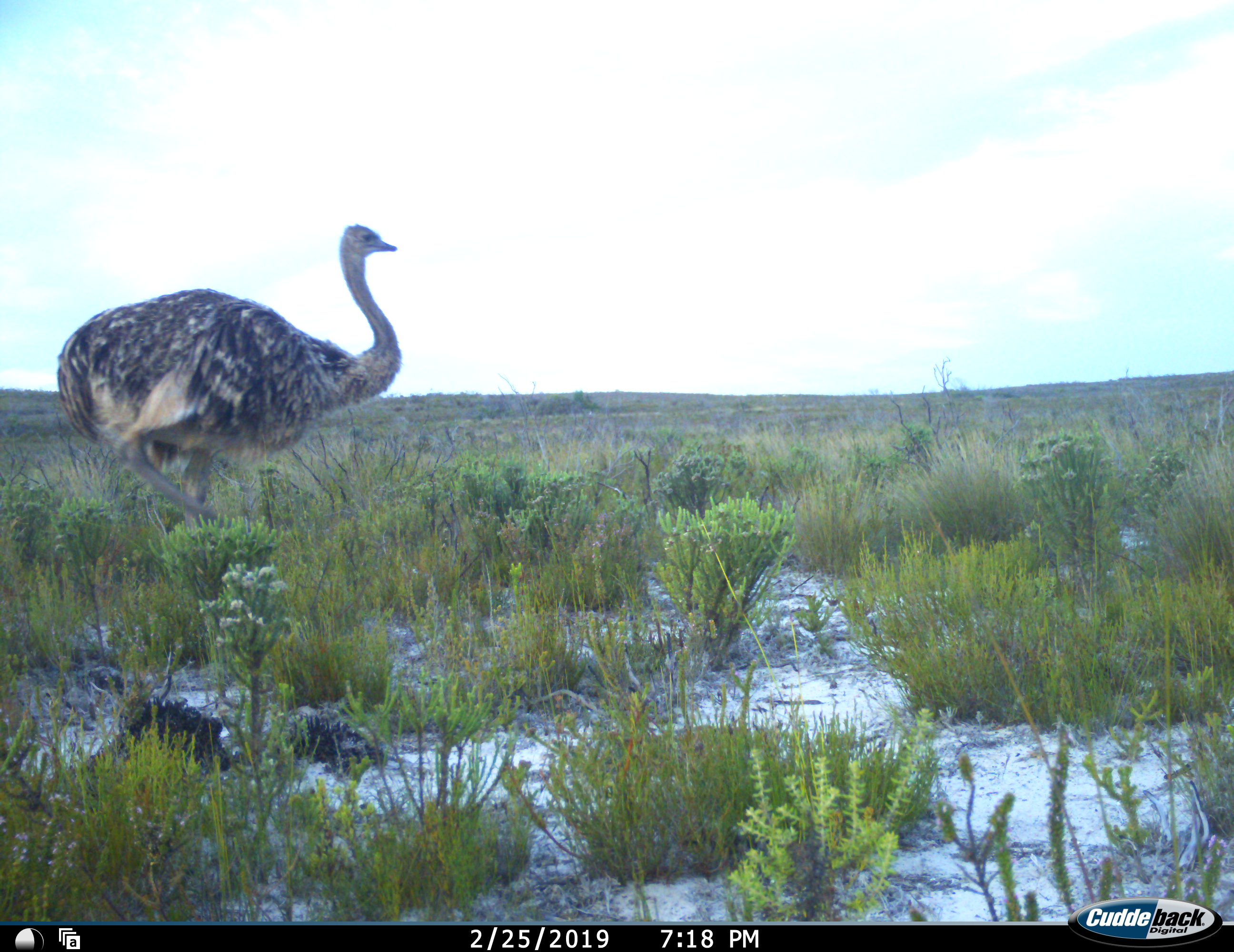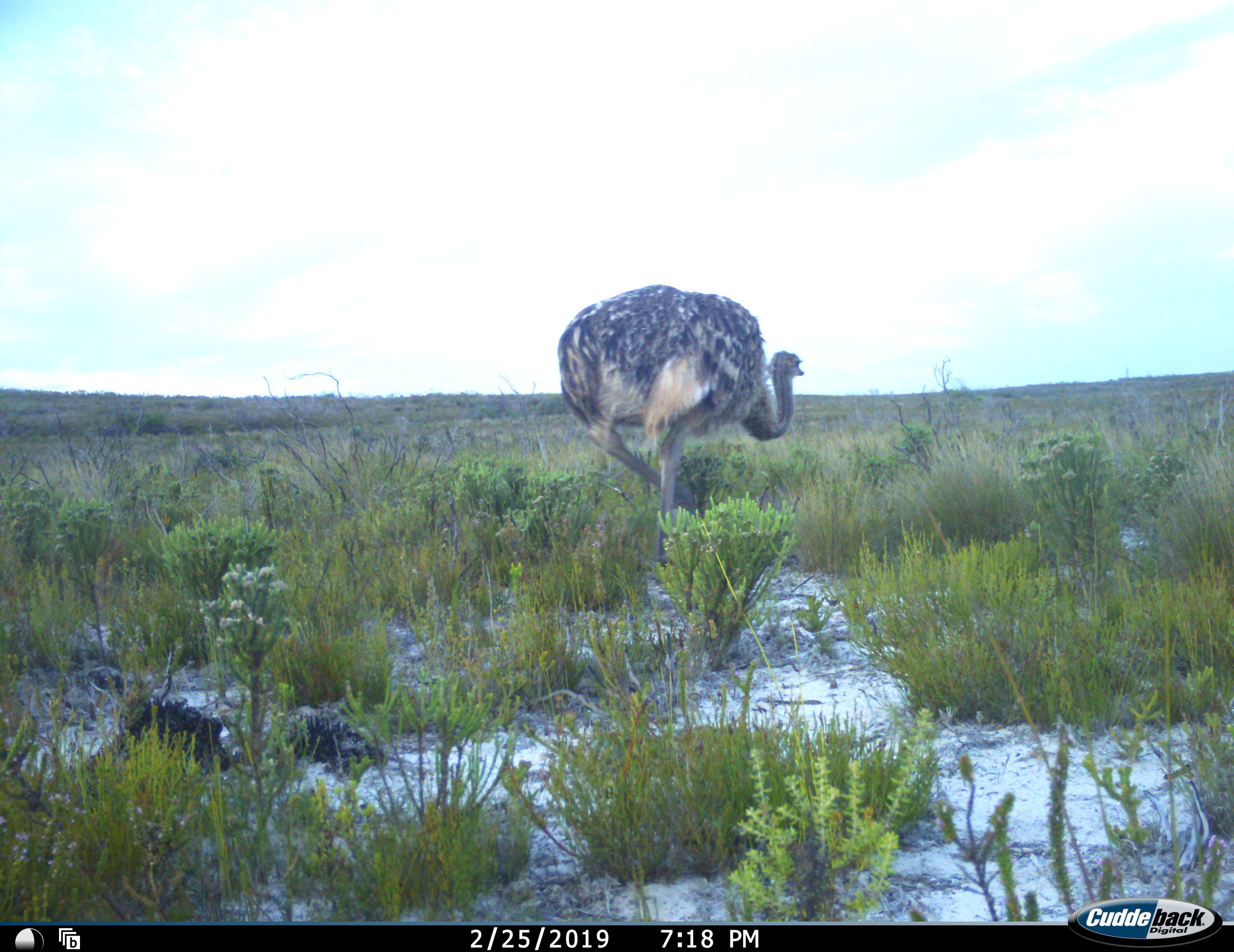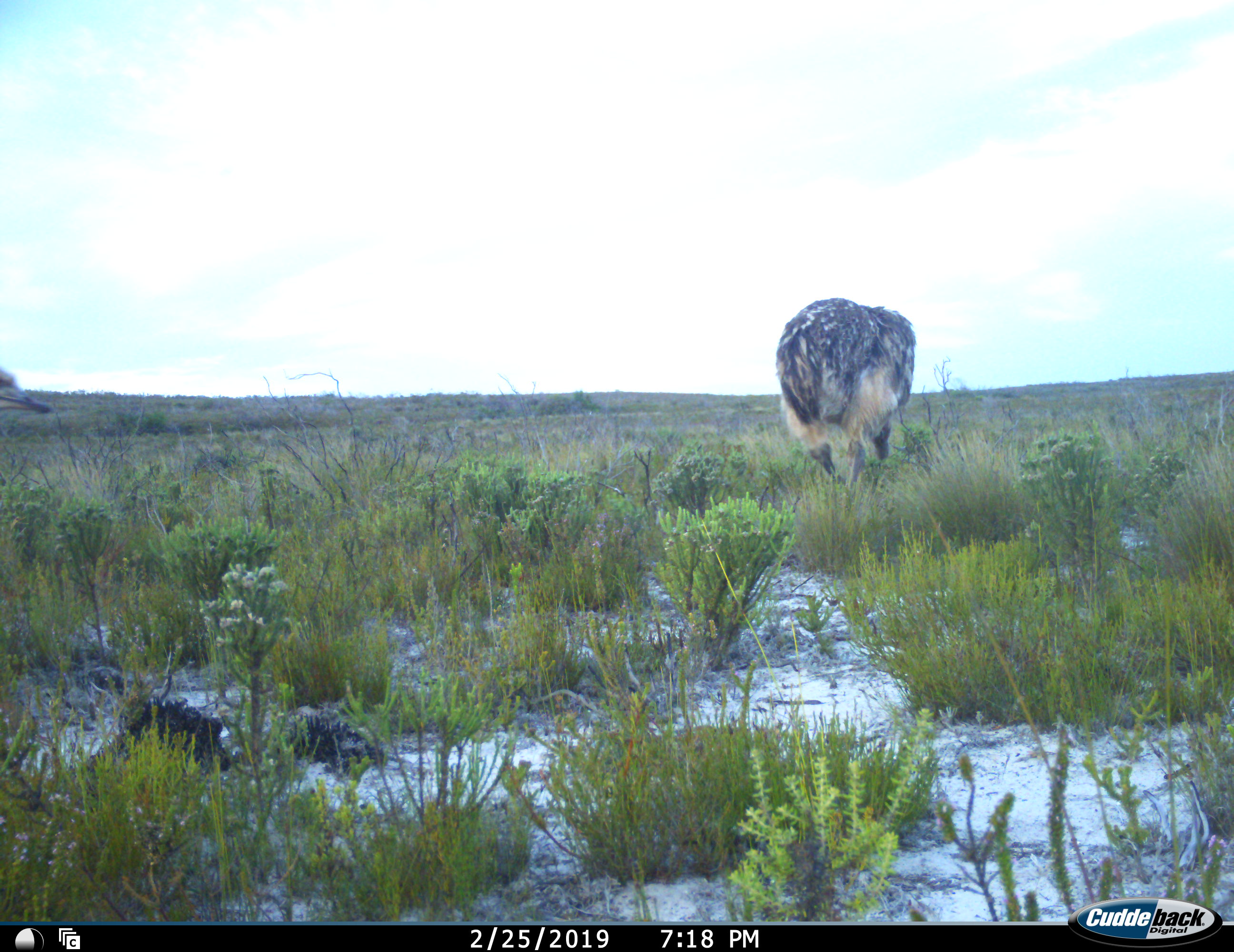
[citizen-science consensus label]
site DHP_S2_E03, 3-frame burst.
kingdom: Animalia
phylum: Chordata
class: Aves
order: Struthioniformes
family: Struthionidae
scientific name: Struthionidae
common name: ostrich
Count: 2.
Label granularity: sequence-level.